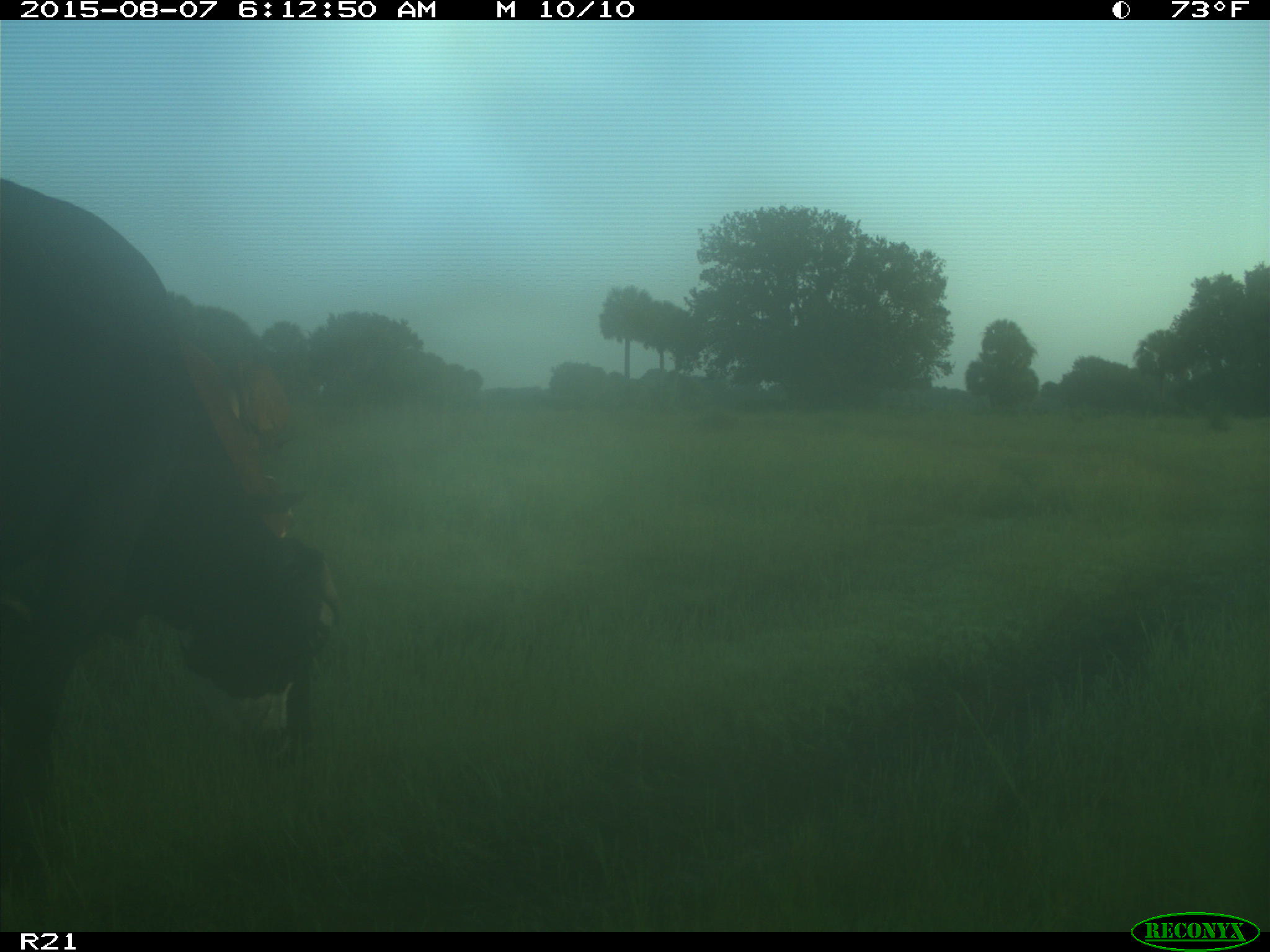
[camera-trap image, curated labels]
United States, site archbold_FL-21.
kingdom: Animalia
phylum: Chordata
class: Mammalia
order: Artiodactyla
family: Bovidae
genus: Bos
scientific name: Bos taurus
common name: domestic cow